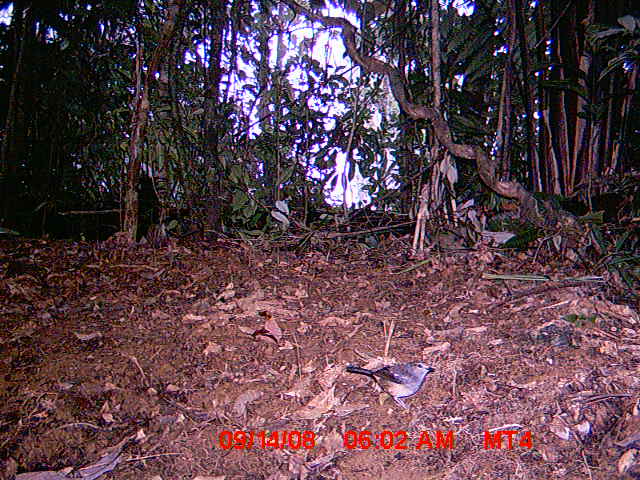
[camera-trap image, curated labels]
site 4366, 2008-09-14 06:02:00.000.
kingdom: Animalia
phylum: Chordata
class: Aves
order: Passeriformes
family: Muscicapidae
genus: Copsychus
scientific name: Copsychus albospecularis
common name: madagascar magpie-robin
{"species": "Copsychus albospecularis (madagascar magpie-robin)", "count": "1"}